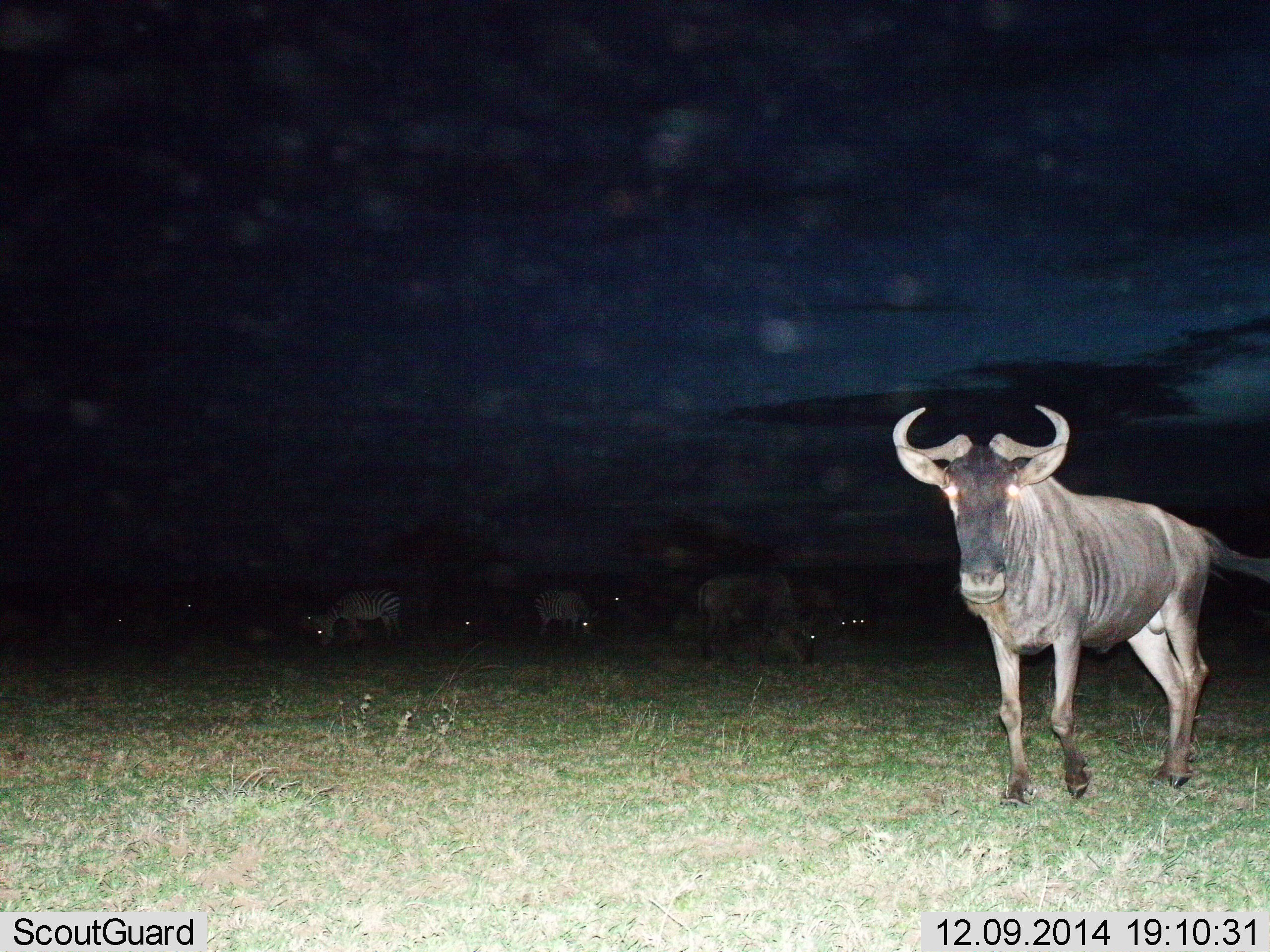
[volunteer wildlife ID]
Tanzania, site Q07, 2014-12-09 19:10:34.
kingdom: Animalia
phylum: Chordata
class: Mammalia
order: Artiodactyla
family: Bovidae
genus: Connochaetes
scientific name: Connochaetes taurinus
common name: blue wildebeest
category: wildebeest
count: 4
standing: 67%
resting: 6%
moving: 44%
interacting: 0%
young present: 0%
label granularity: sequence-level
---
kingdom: Animalia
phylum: Chordata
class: Mammalia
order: Perissodactyla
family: Equidae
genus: Equus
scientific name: Equus quagga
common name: plains zebra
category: zebra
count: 2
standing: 40%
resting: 0%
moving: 0%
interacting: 0%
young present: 0%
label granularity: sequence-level